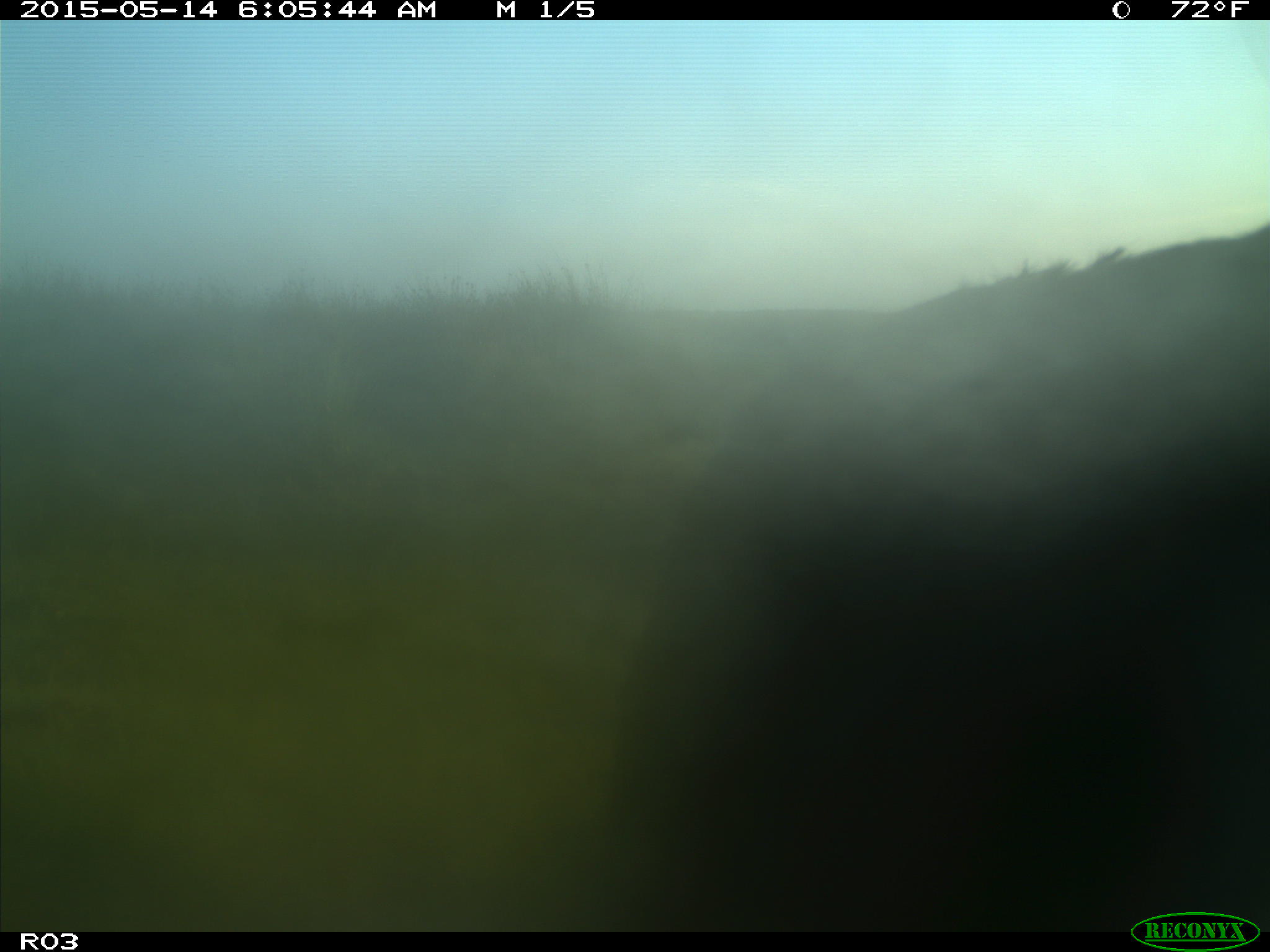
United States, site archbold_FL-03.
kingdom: Animalia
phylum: Chordata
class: Mammalia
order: Artiodactyla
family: Bovidae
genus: Bos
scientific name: Bos taurus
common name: domestic cow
Bos taurus (domestic cow).